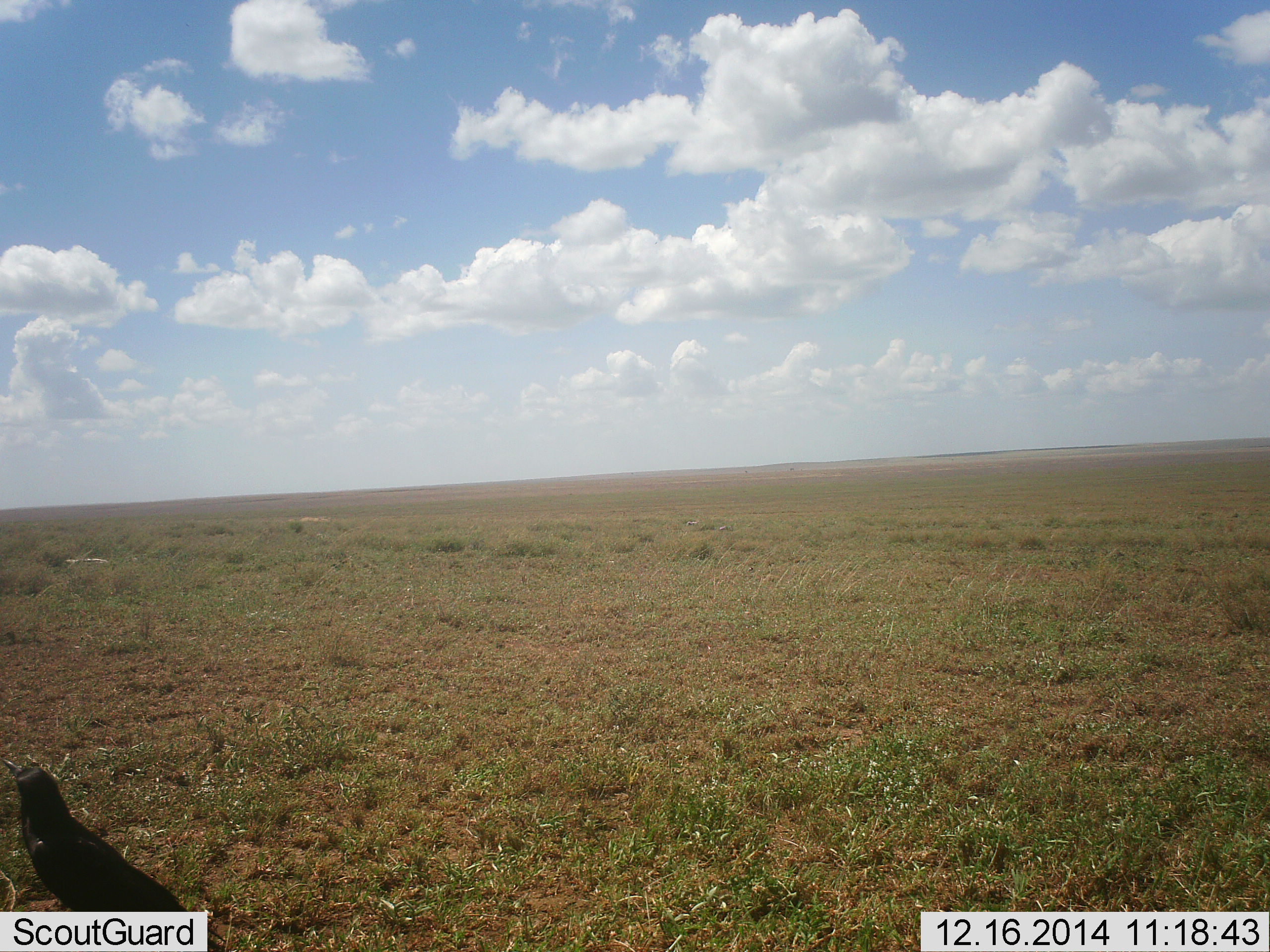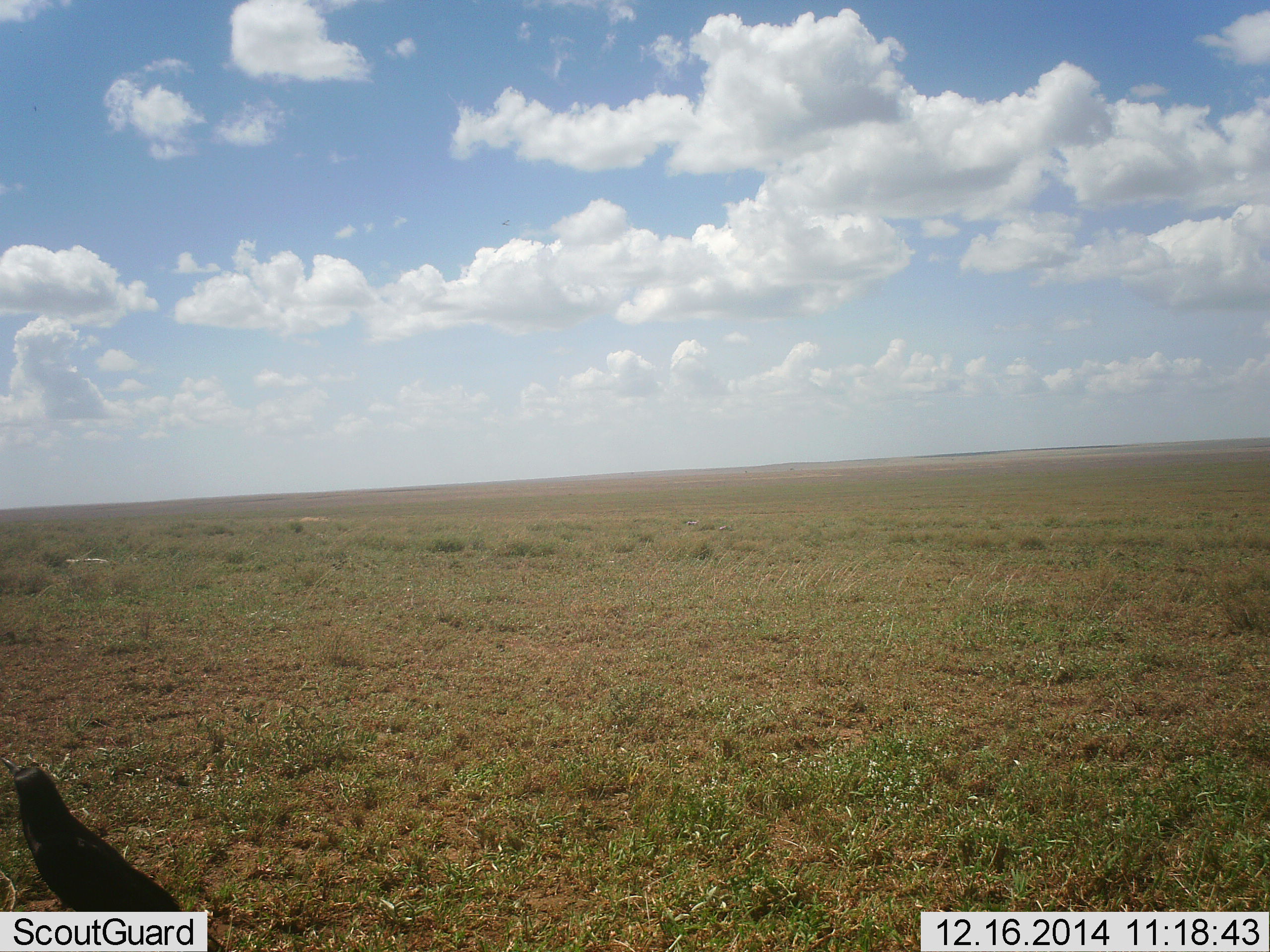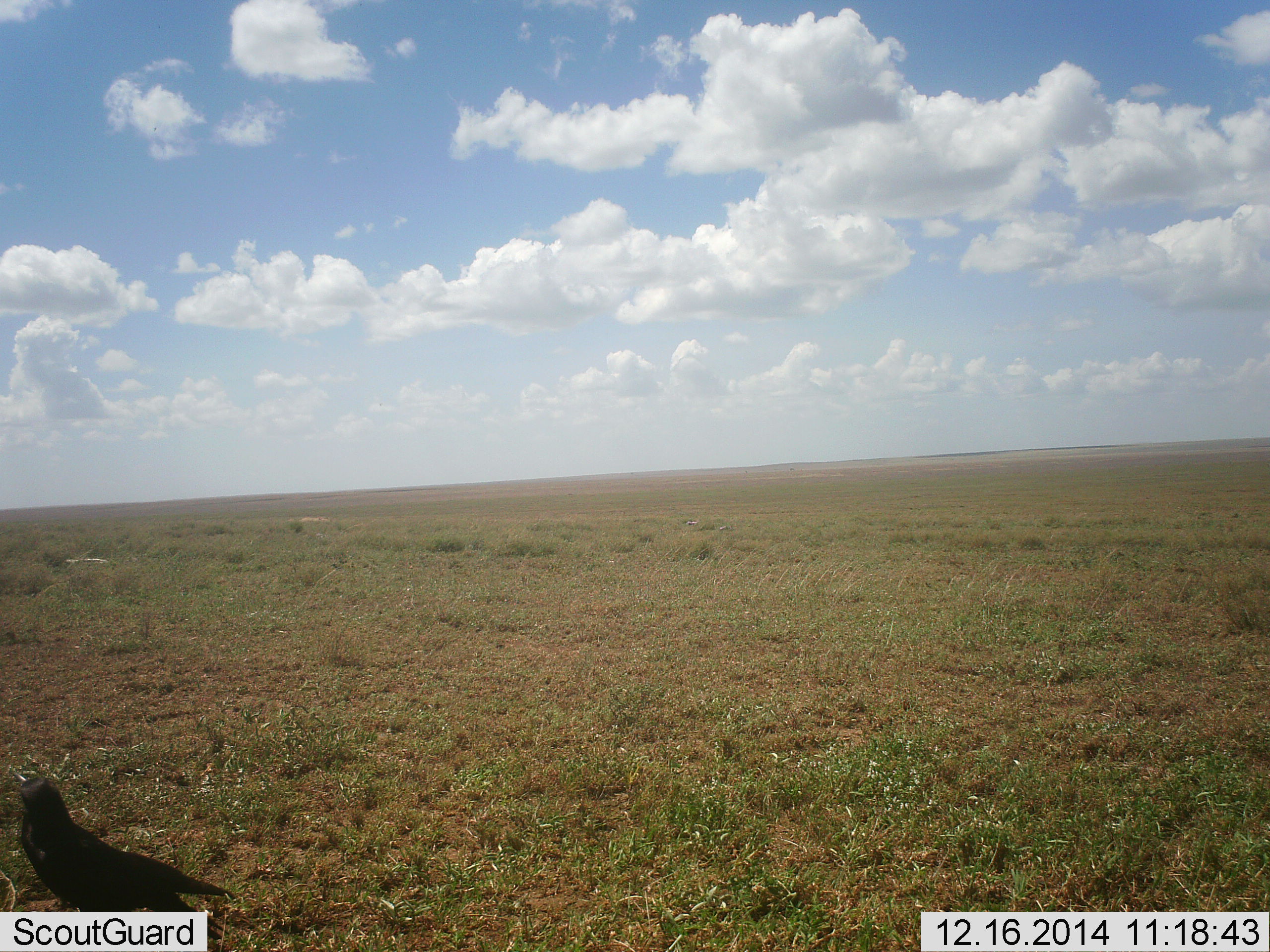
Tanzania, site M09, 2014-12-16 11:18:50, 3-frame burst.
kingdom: Animalia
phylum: Chordata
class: Aves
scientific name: Aves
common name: bird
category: otherbird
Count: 1.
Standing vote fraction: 100%.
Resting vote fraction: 0%.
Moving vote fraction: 0%.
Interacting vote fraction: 0%.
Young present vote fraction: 0%.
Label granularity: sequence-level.